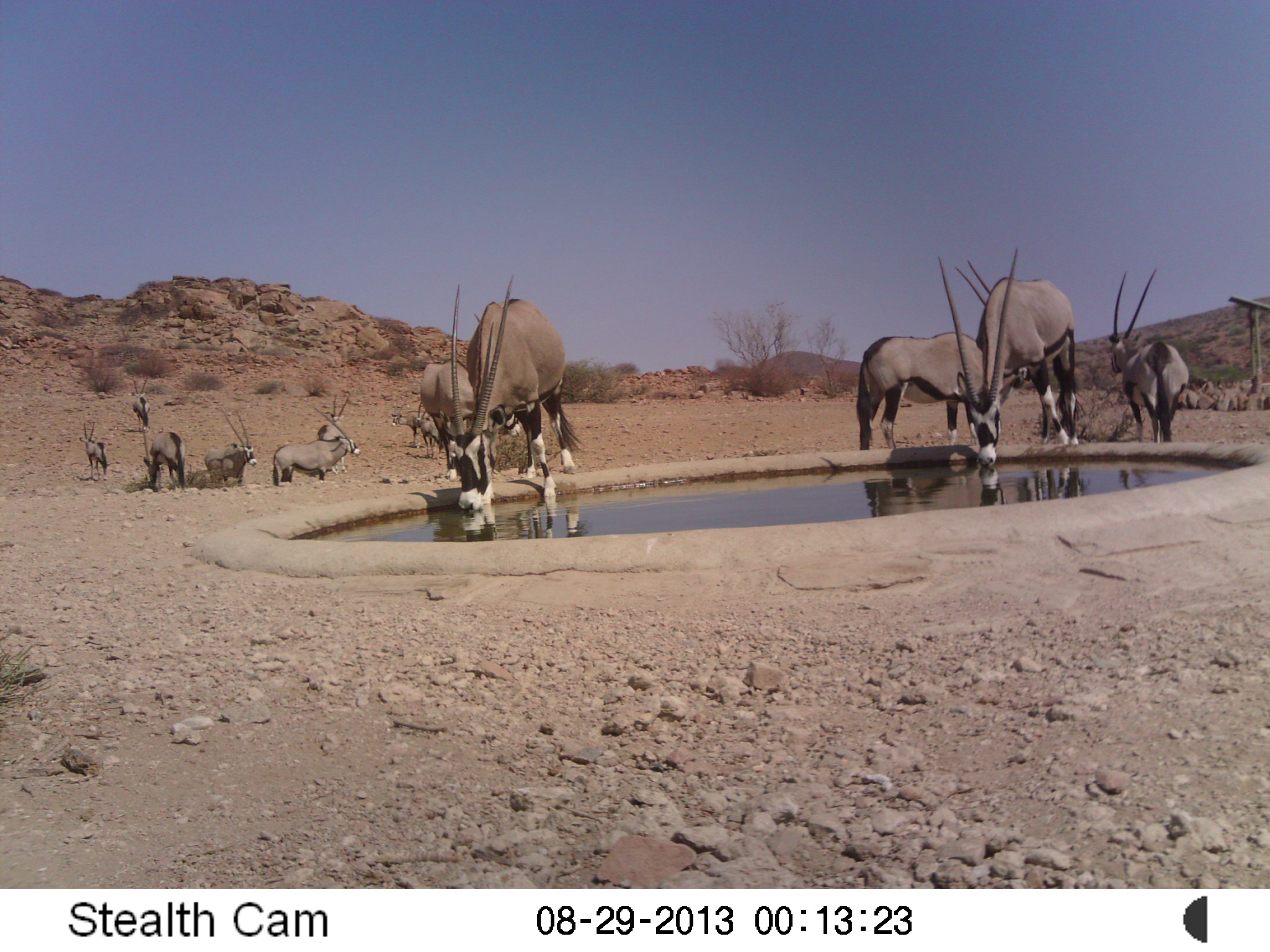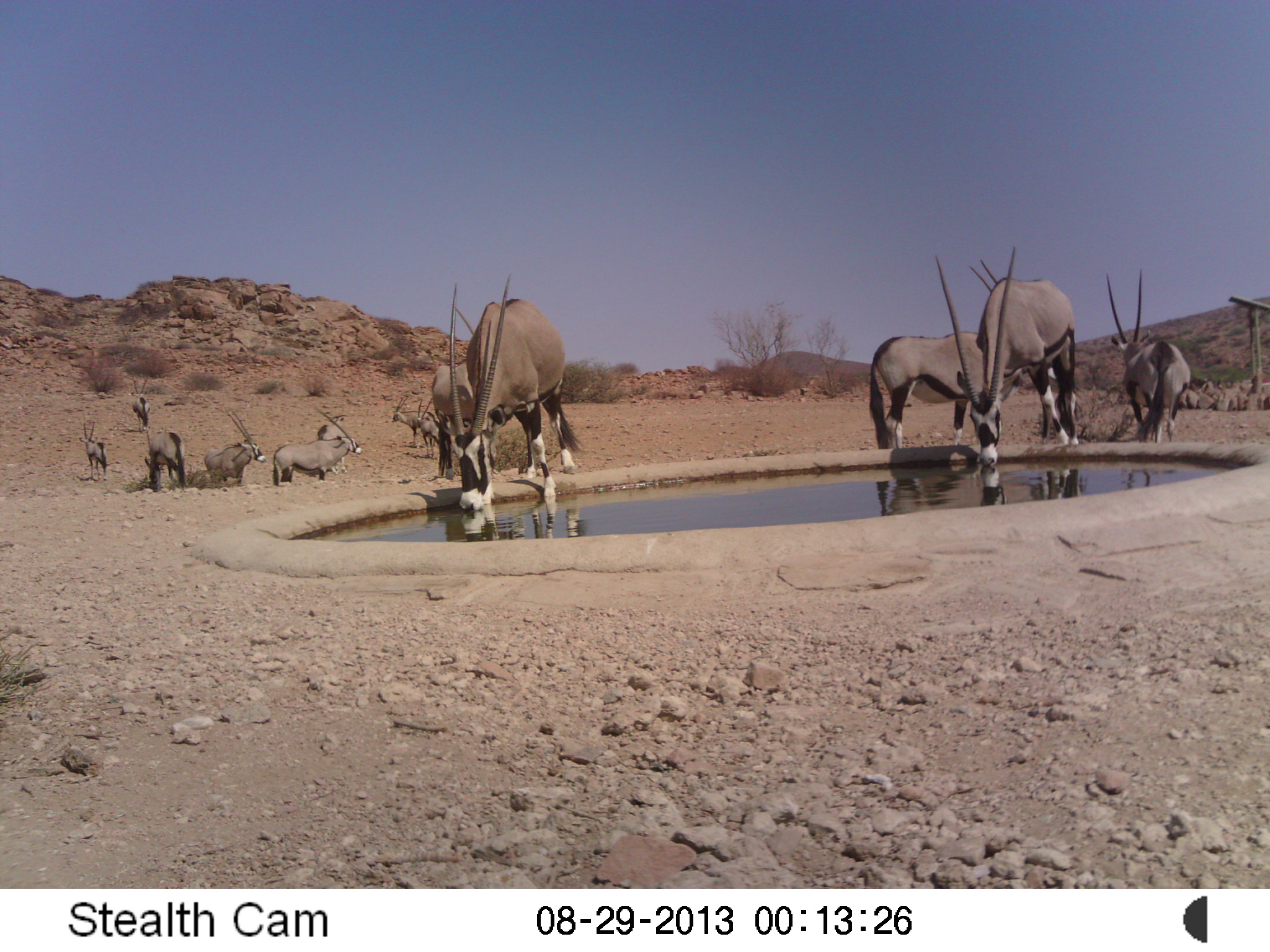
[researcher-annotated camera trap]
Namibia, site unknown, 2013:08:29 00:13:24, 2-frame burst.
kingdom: Animalia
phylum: Chordata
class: Mammalia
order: Artiodactyla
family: Bovidae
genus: Oryx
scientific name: Oryx gazella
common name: gemsbok